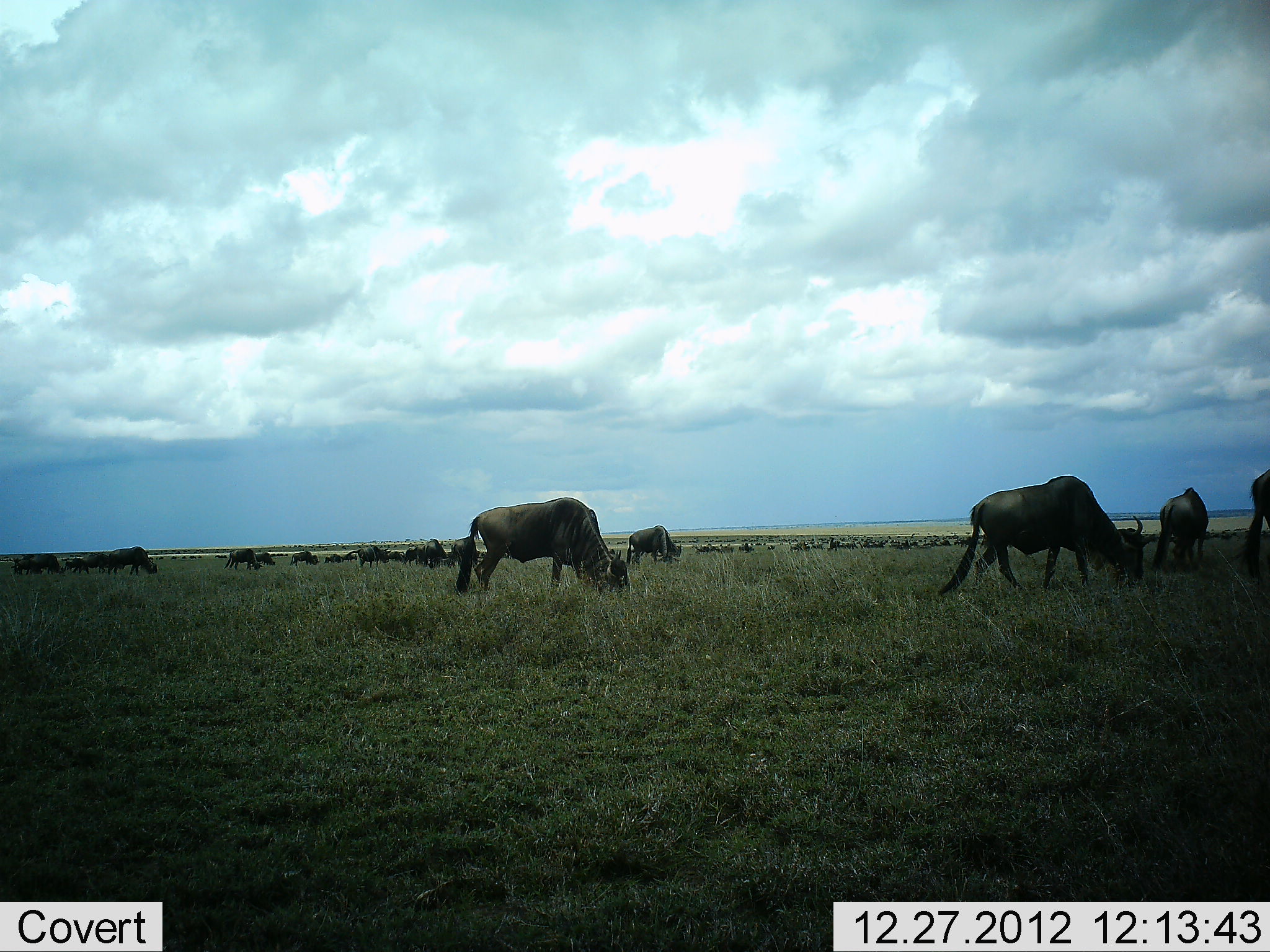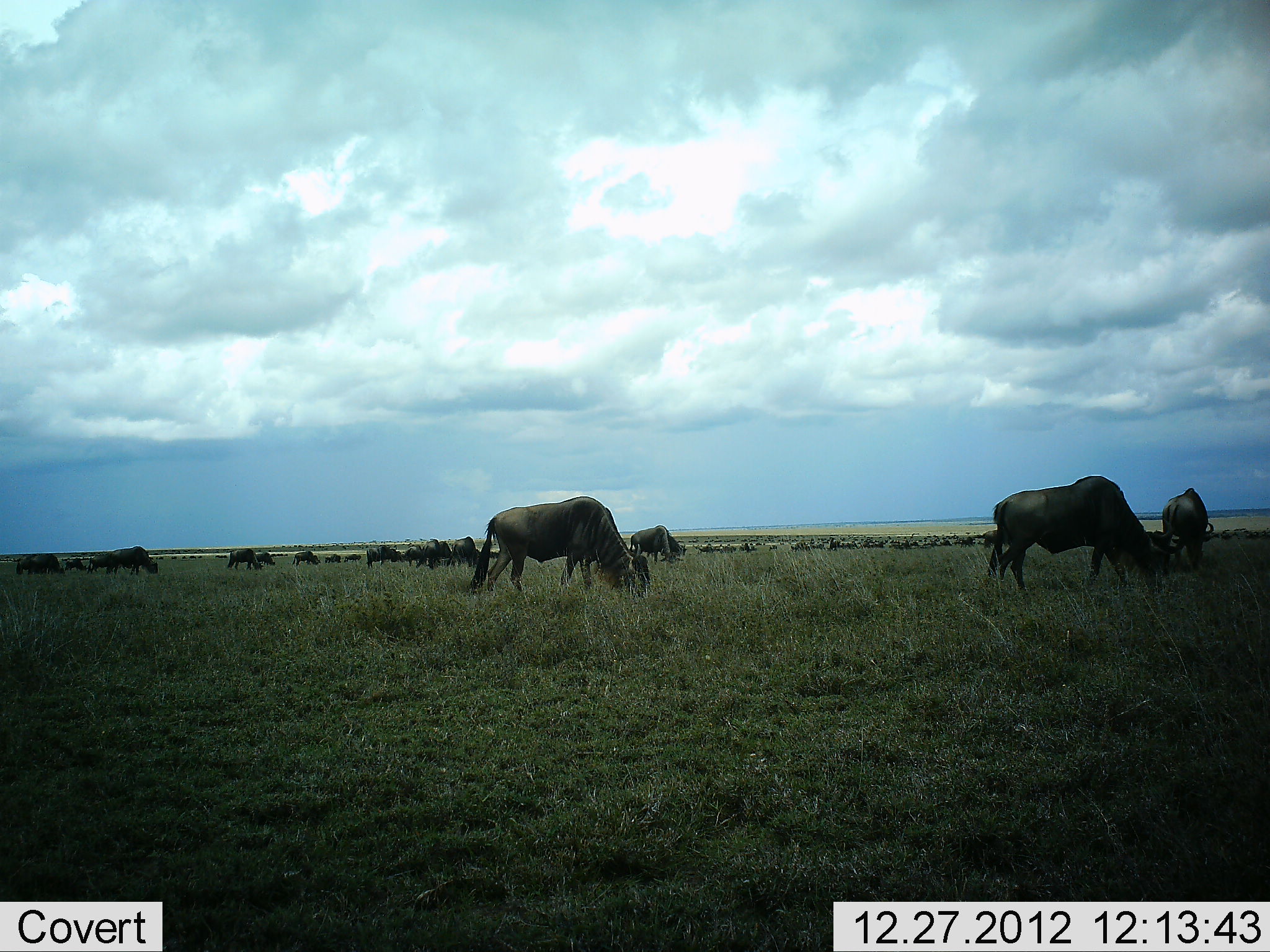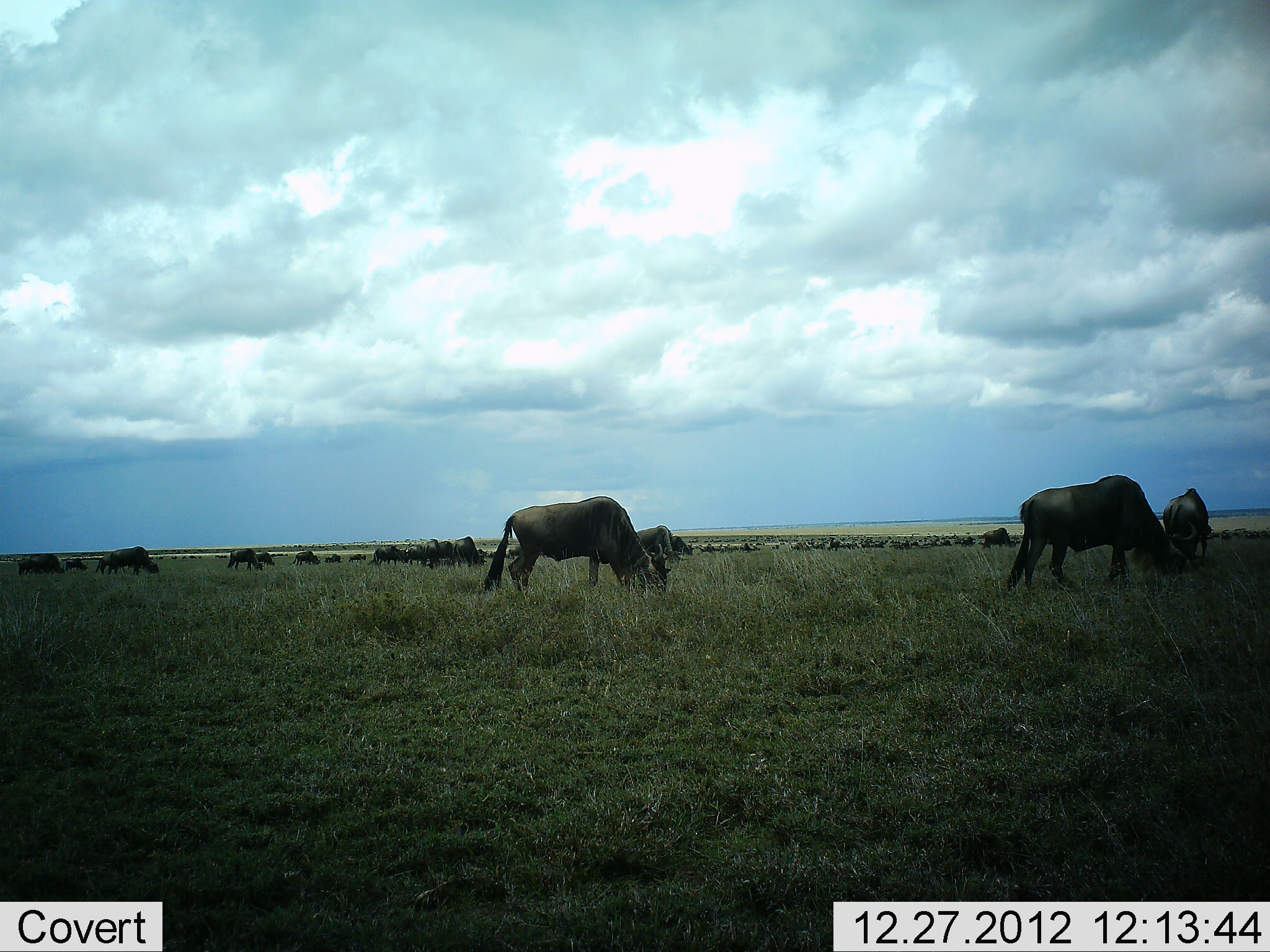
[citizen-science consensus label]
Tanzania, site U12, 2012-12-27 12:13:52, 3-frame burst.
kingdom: Animalia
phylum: Chordata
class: Mammalia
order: Artiodactyla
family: Bovidae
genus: Connochaetes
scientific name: Connochaetes taurinus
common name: blue wildebeest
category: wildebeest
Wildebeest (blue wildebeest) (Connochaetes taurinus), count 11-50. Behavior (volunteer vote fractions): standing 60%, resting 0%, moving 80%, interacting 0%. Young present (vote fraction): 0%. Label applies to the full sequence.